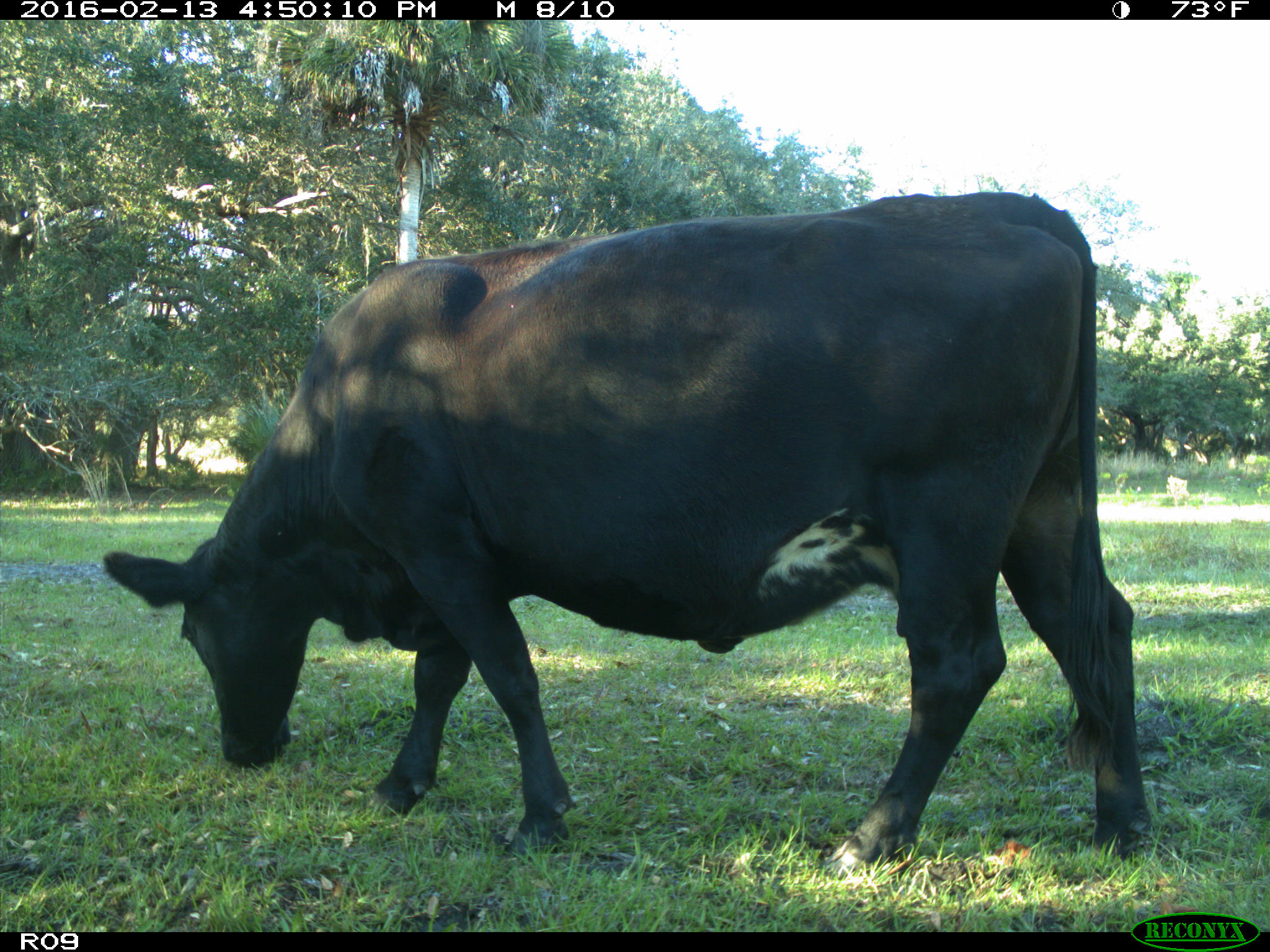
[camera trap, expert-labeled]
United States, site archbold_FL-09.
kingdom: Animalia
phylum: Chordata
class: Mammalia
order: Artiodactyla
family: Bovidae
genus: Bos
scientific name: Bos taurus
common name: domestic cow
Bos taurus (domestic cow).